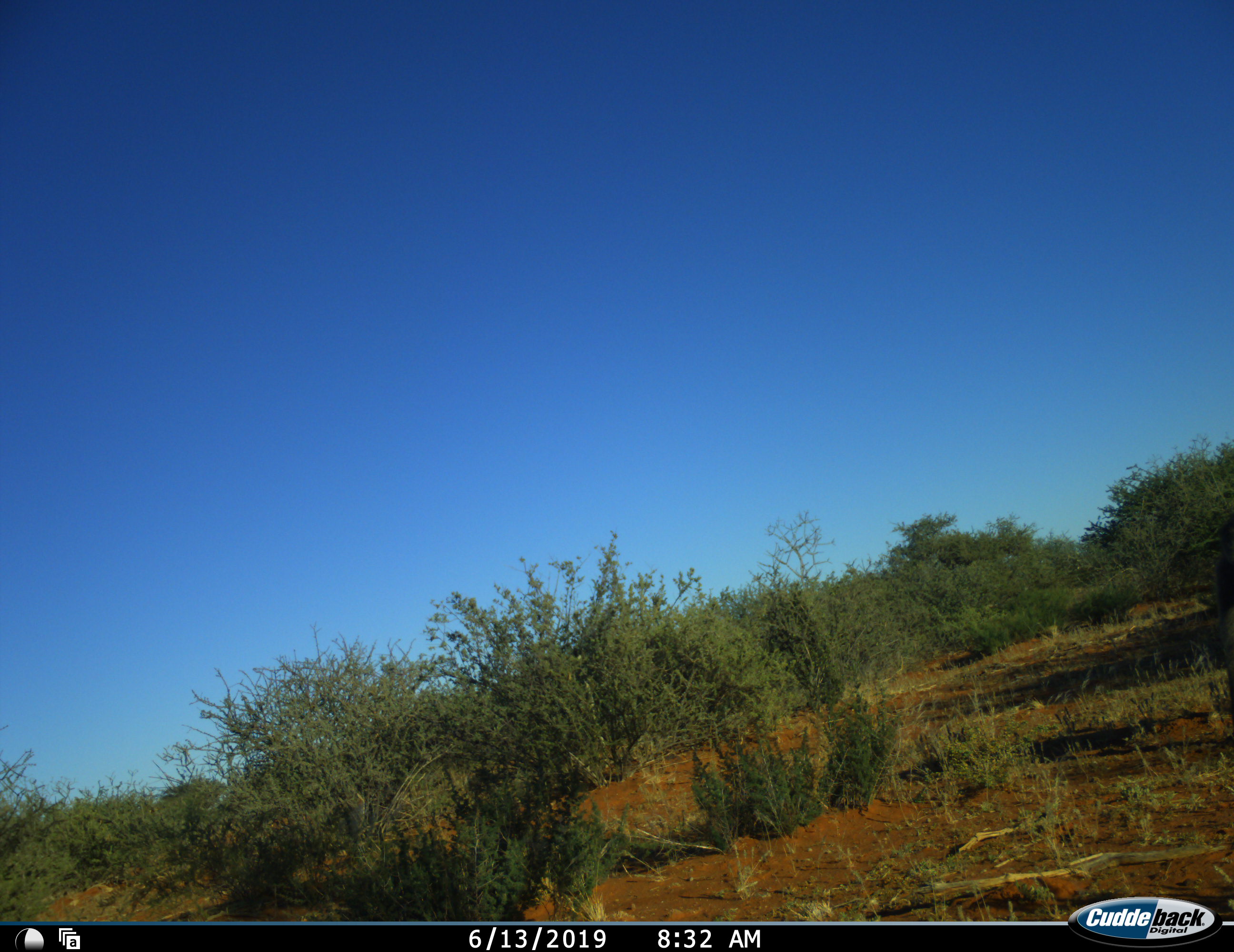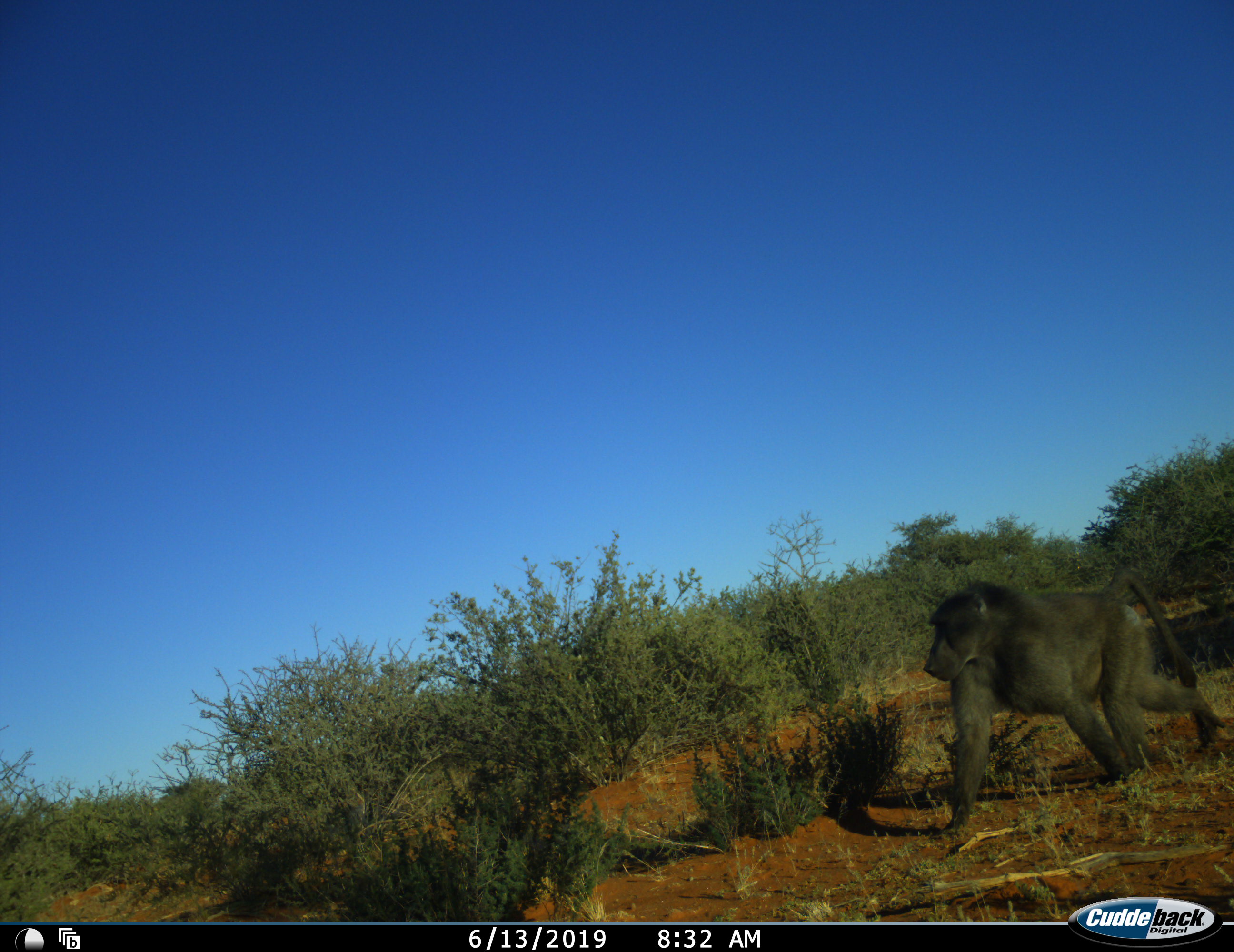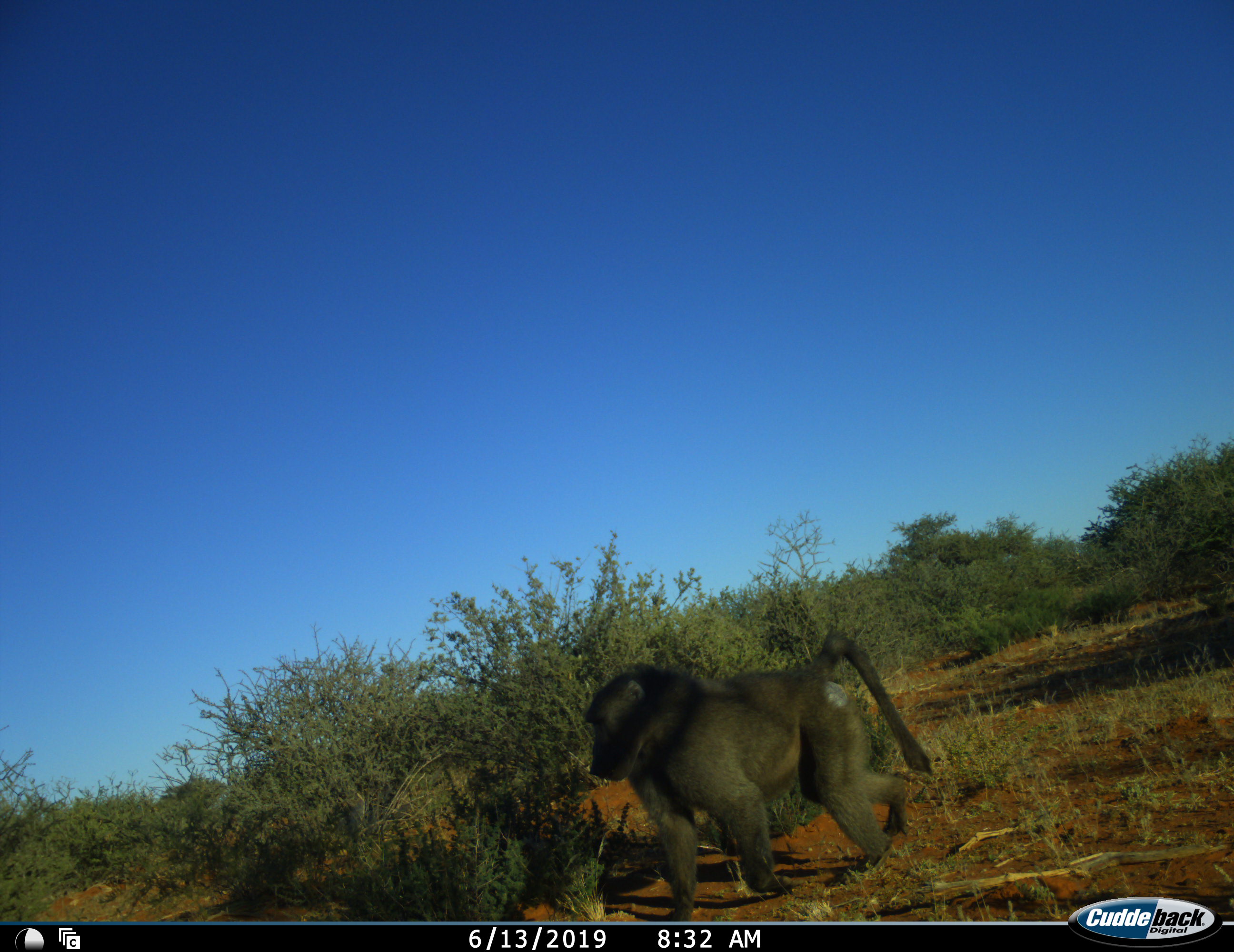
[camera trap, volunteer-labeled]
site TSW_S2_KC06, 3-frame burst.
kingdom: Animalia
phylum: Chordata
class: Mammalia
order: Primates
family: Cercopithecidae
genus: Papio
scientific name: Papio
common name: baboon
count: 1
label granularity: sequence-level